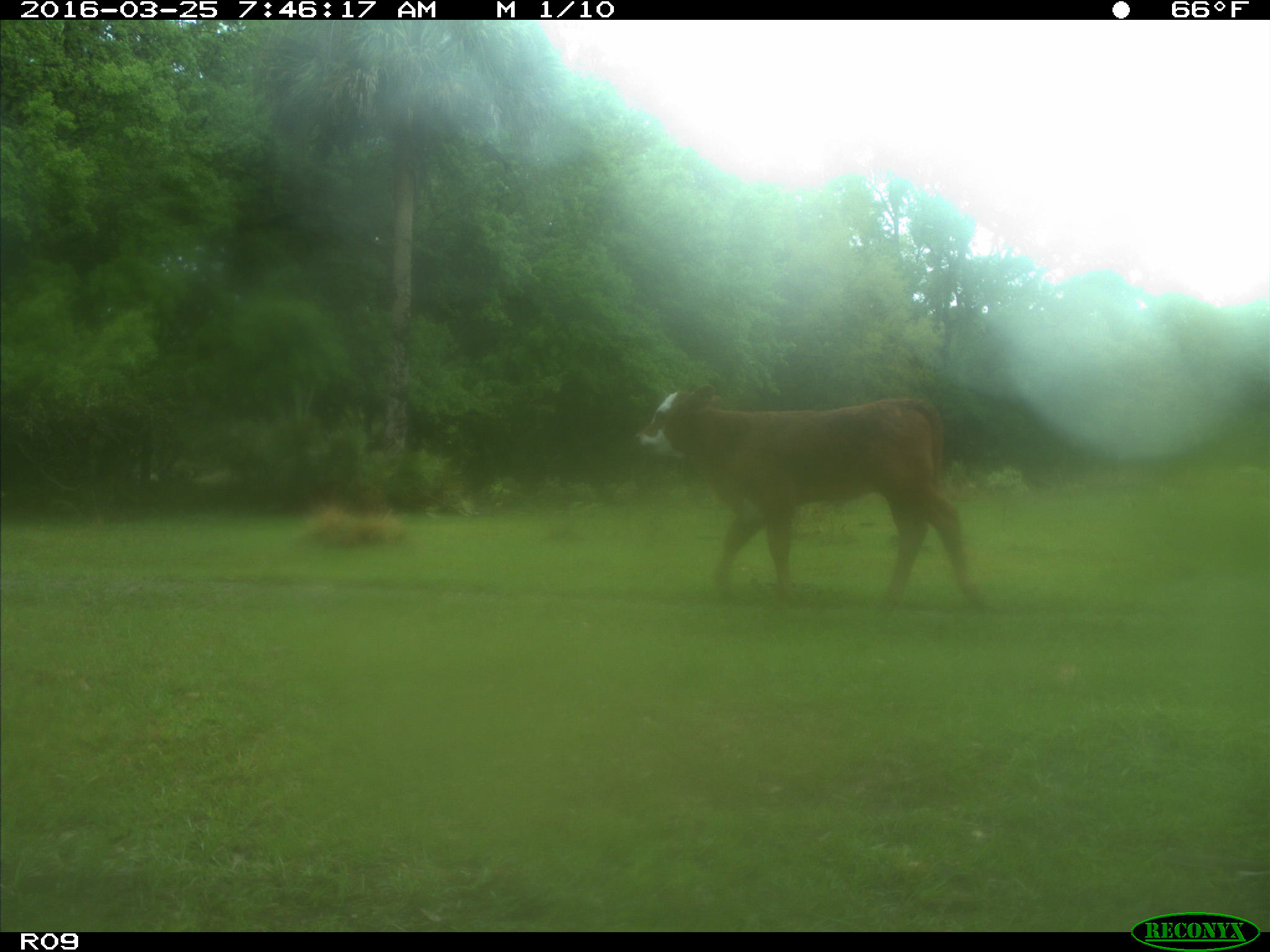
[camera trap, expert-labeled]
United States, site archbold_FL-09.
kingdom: Animalia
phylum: Chordata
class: Mammalia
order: Artiodactyla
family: Bovidae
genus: Bos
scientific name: Bos taurus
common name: domestic cow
Bos taurus (domestic cow).